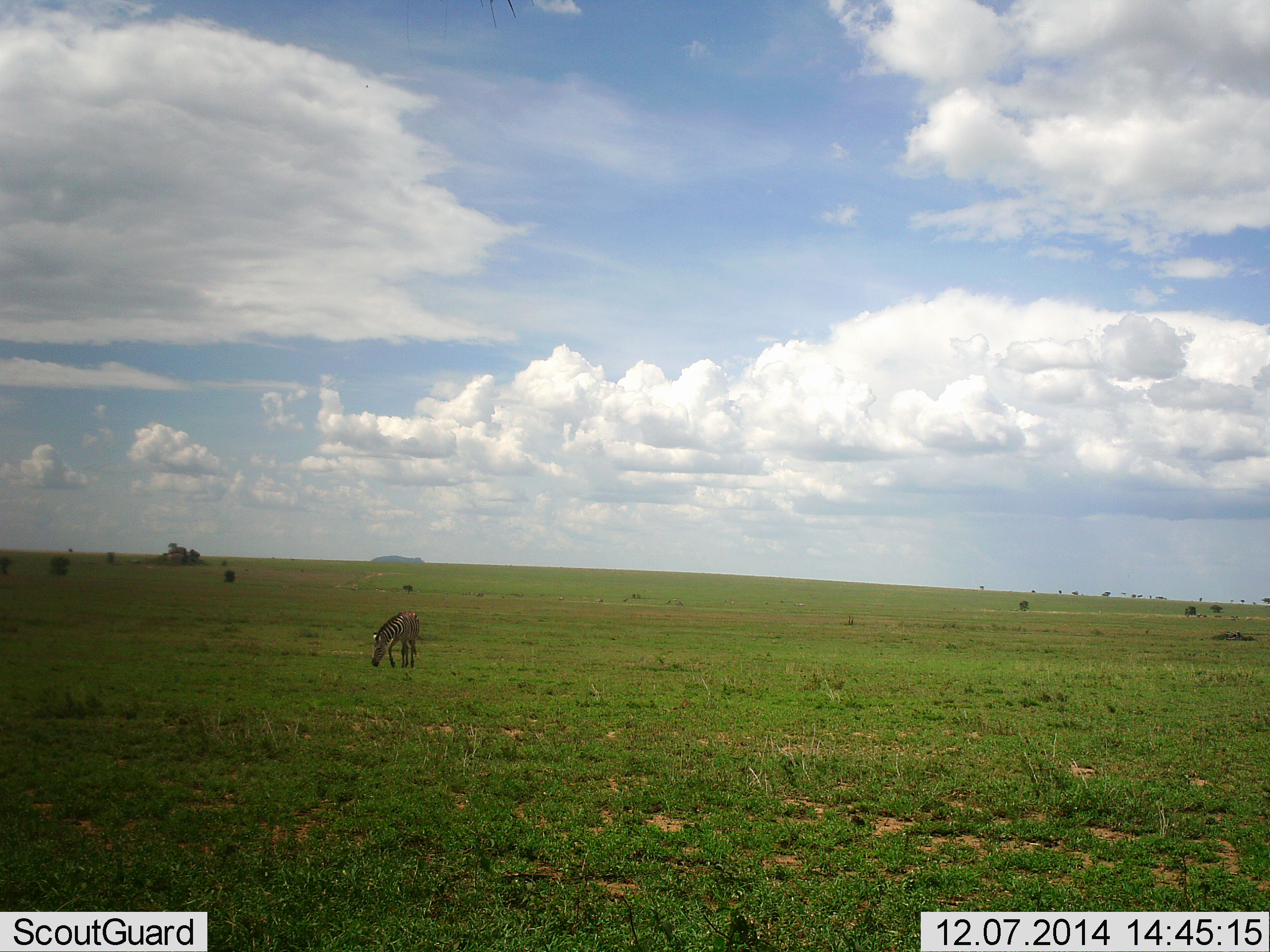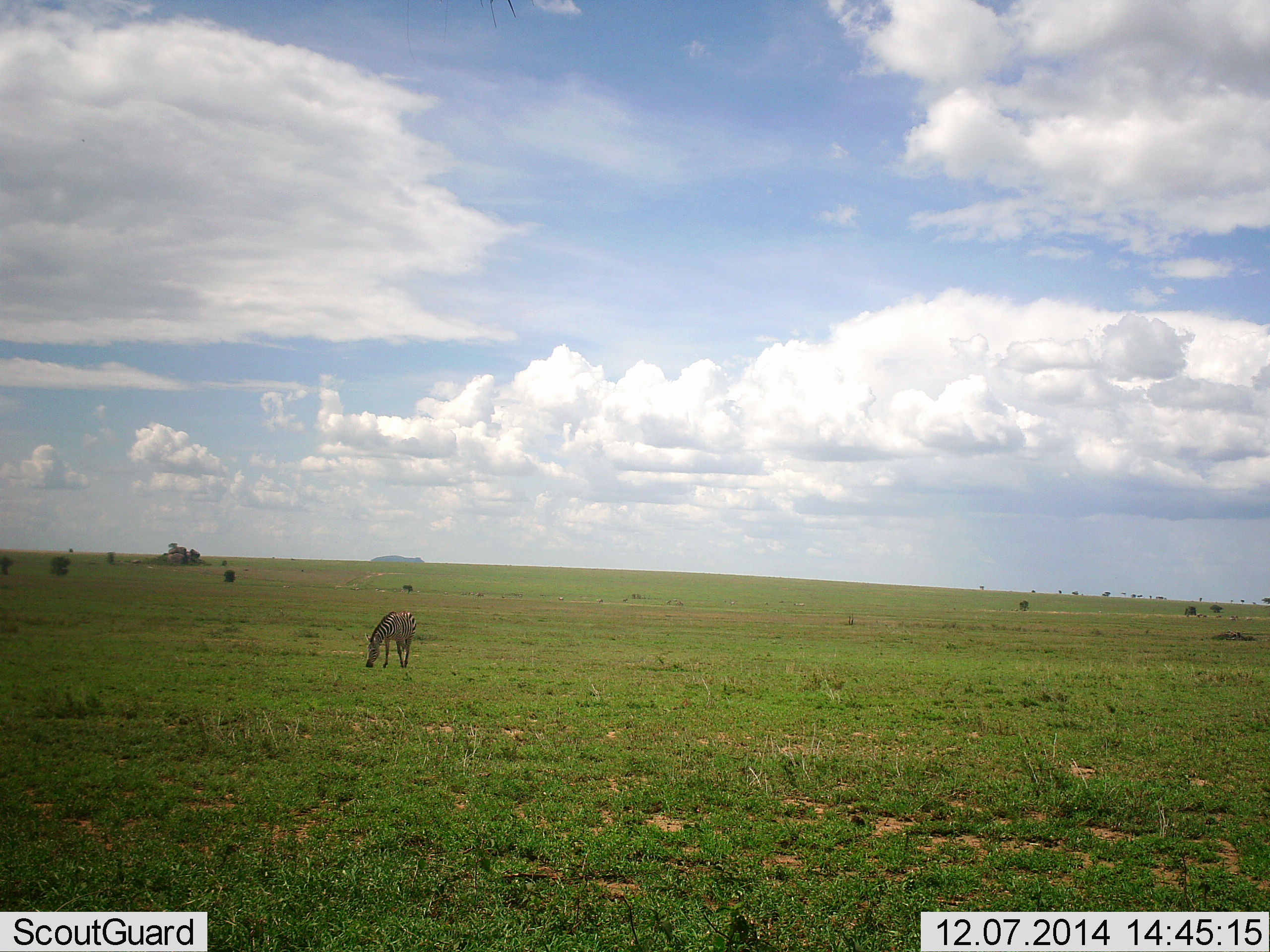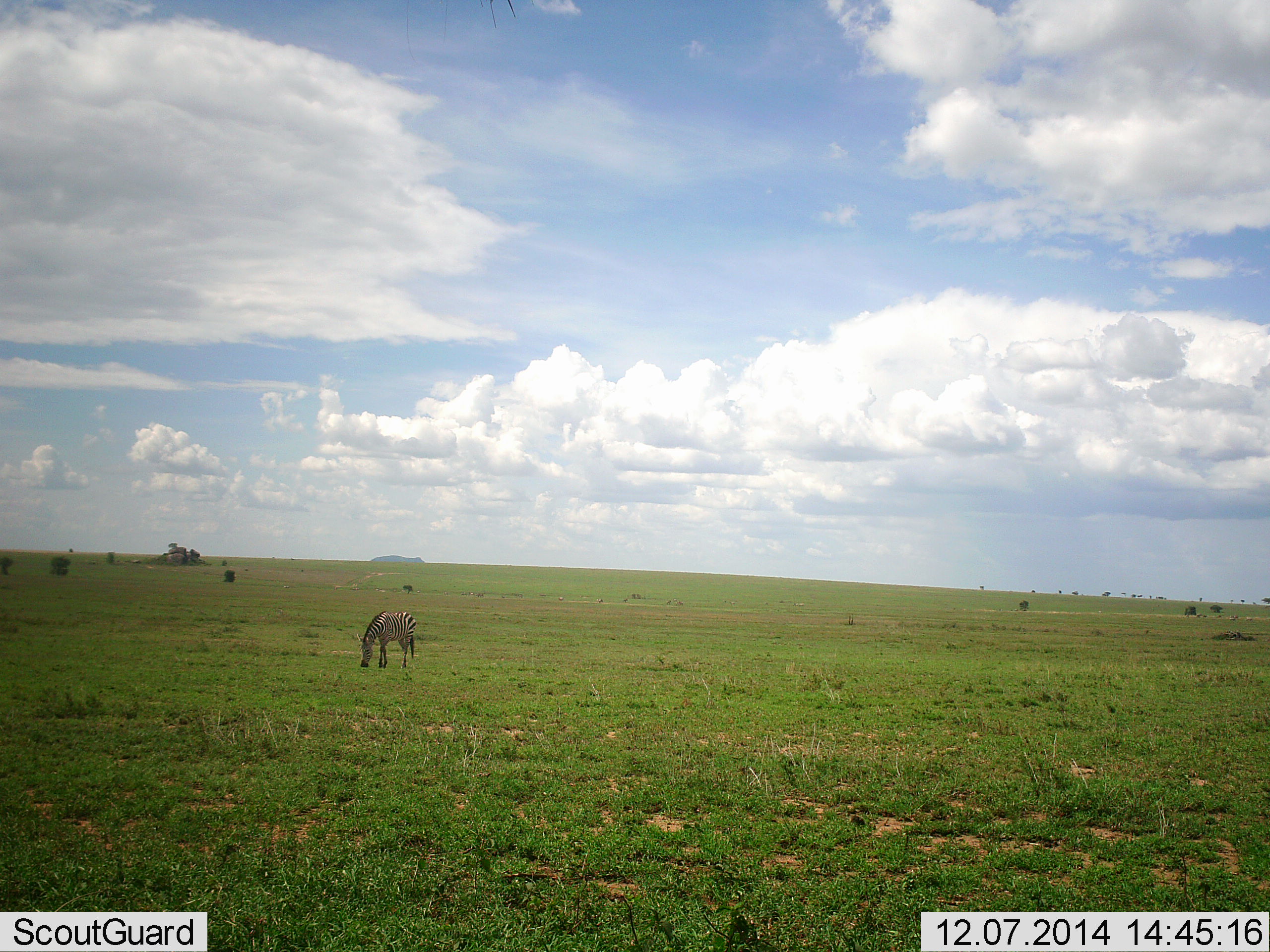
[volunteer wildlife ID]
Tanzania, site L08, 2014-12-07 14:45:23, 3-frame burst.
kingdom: Animalia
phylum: Chordata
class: Mammalia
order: Perissodactyla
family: Equidae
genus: Equus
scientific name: Equus quagga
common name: plains zebra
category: zebra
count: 1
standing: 10%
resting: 0%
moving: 10%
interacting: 0%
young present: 0%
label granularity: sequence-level